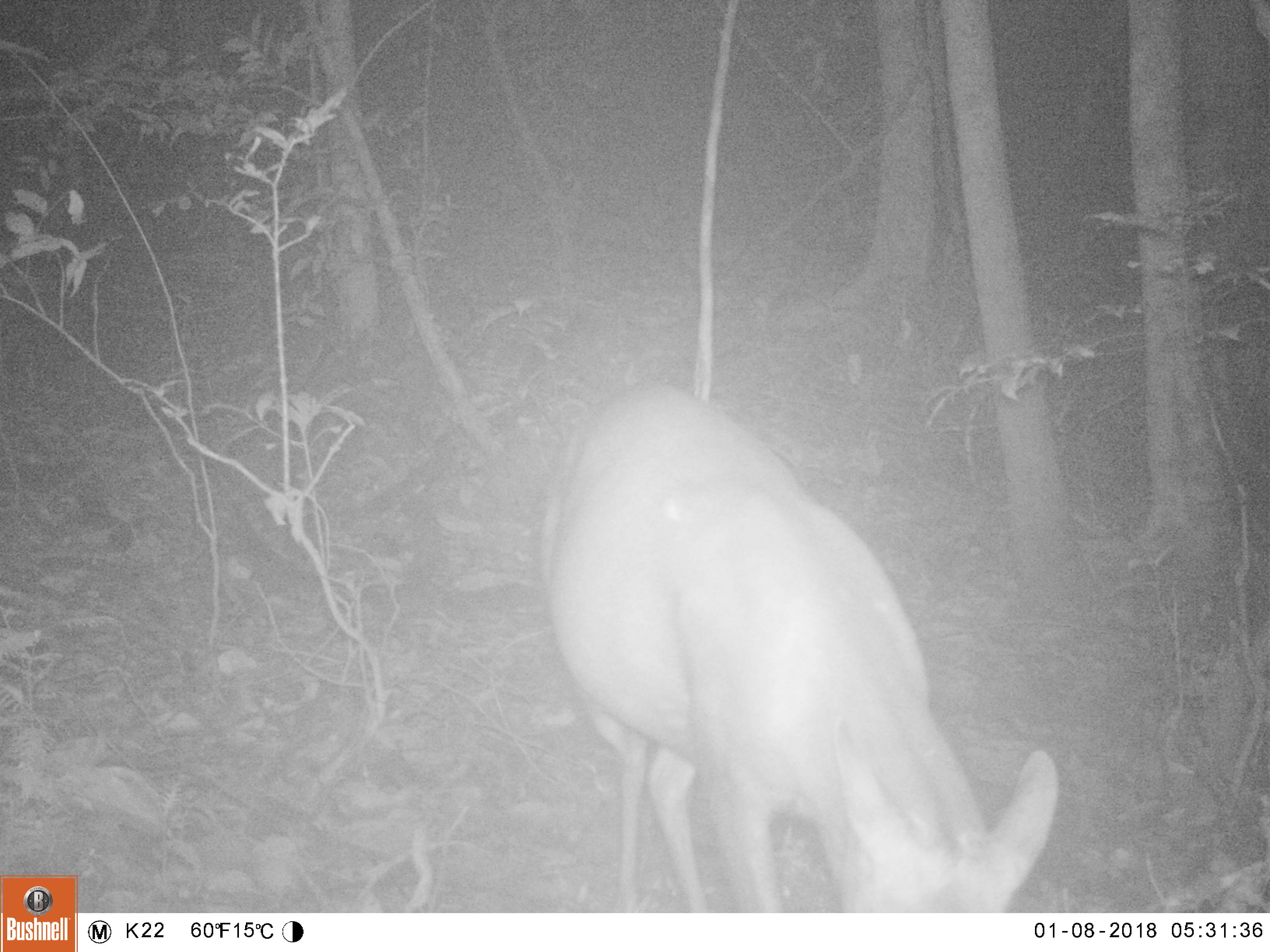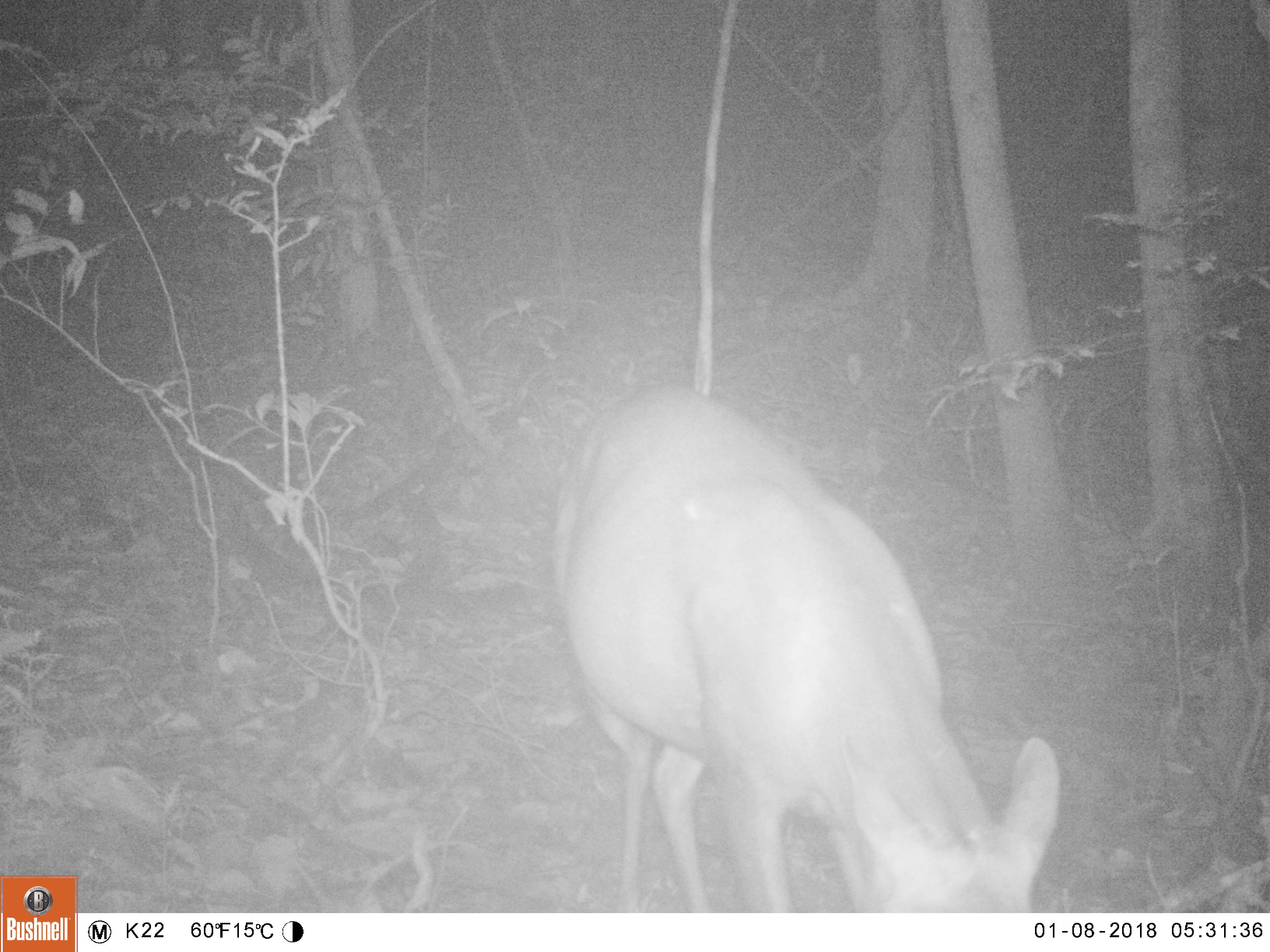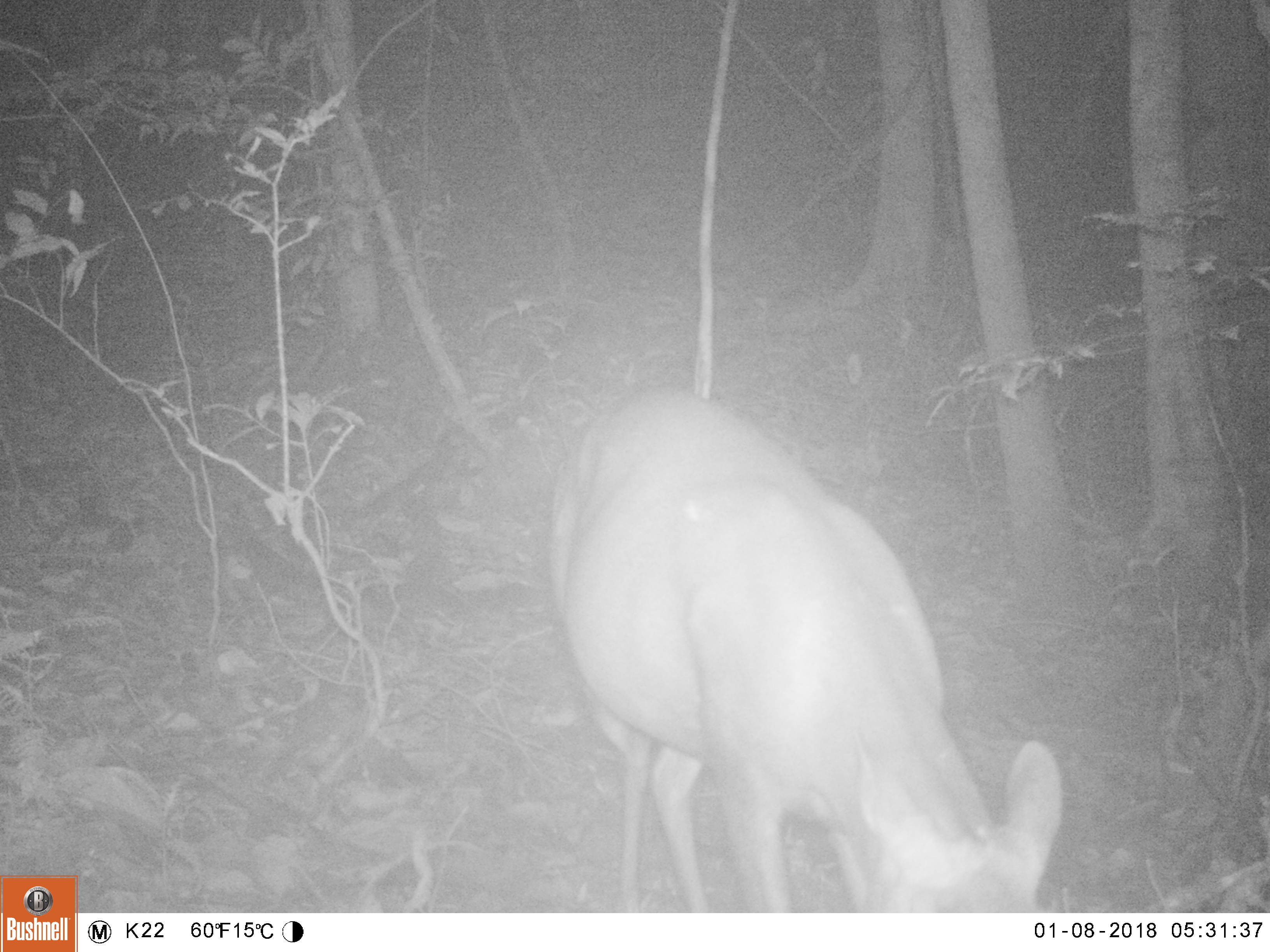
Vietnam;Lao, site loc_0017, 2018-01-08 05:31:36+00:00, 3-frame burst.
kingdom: Animalia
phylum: Chordata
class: Mammalia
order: Artiodactyla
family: Cervidae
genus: Muntiacus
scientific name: Muntiacus rooseveltorum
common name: roosevelt's muntjac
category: roosevelts muntjac group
Roosevelts muntjac group (roosevelt's muntjac) (Muntiacus rooseveltorum). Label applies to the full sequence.